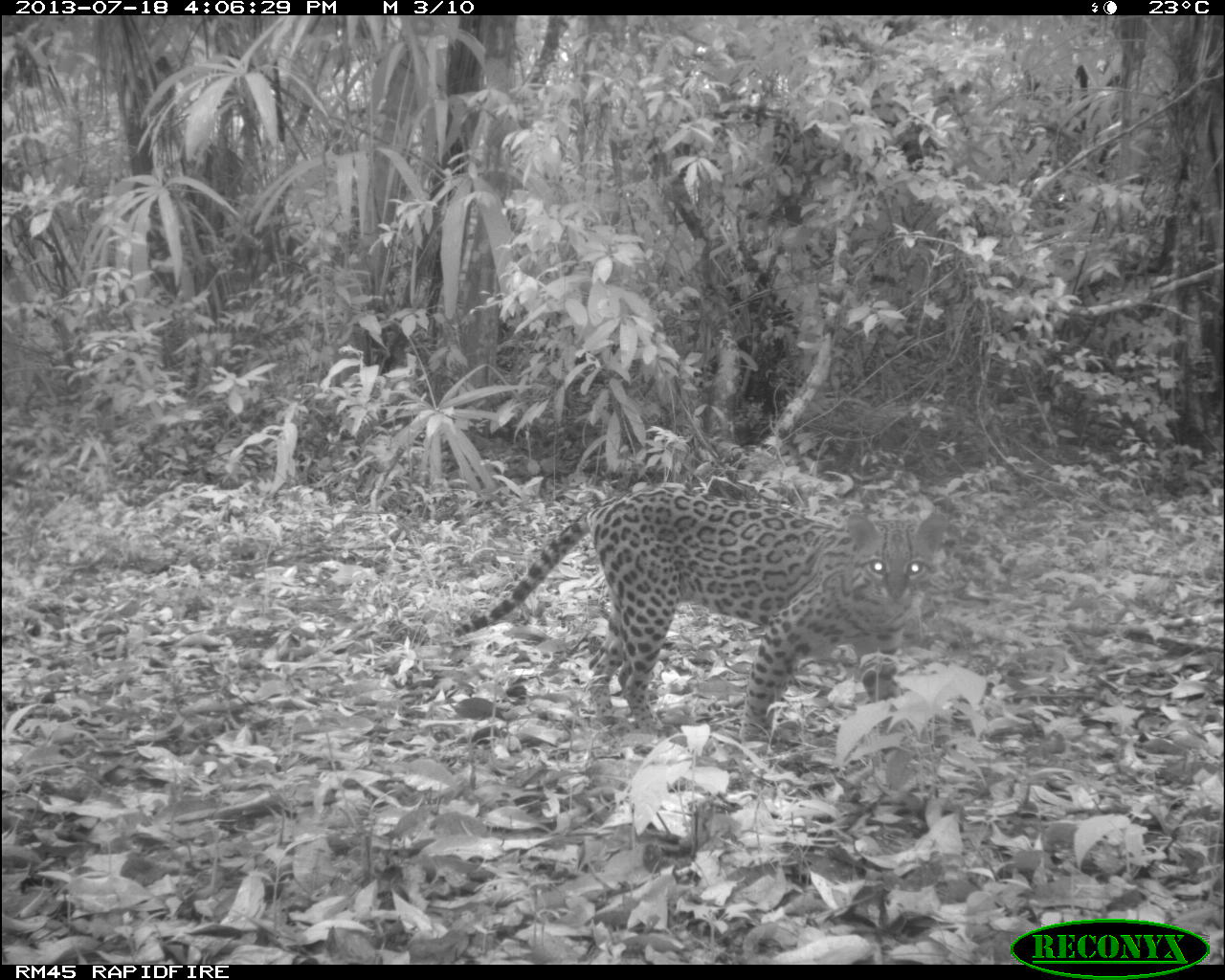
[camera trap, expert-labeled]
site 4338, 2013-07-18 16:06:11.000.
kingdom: Animalia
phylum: Chordata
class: Mammalia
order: Carnivora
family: Felidae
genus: Leopardus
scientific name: Leopardus pardalis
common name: ocelot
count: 1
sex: female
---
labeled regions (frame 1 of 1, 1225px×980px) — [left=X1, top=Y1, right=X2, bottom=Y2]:
leopardus pardalis: [left=453, top=491, right=945, bottom=742]